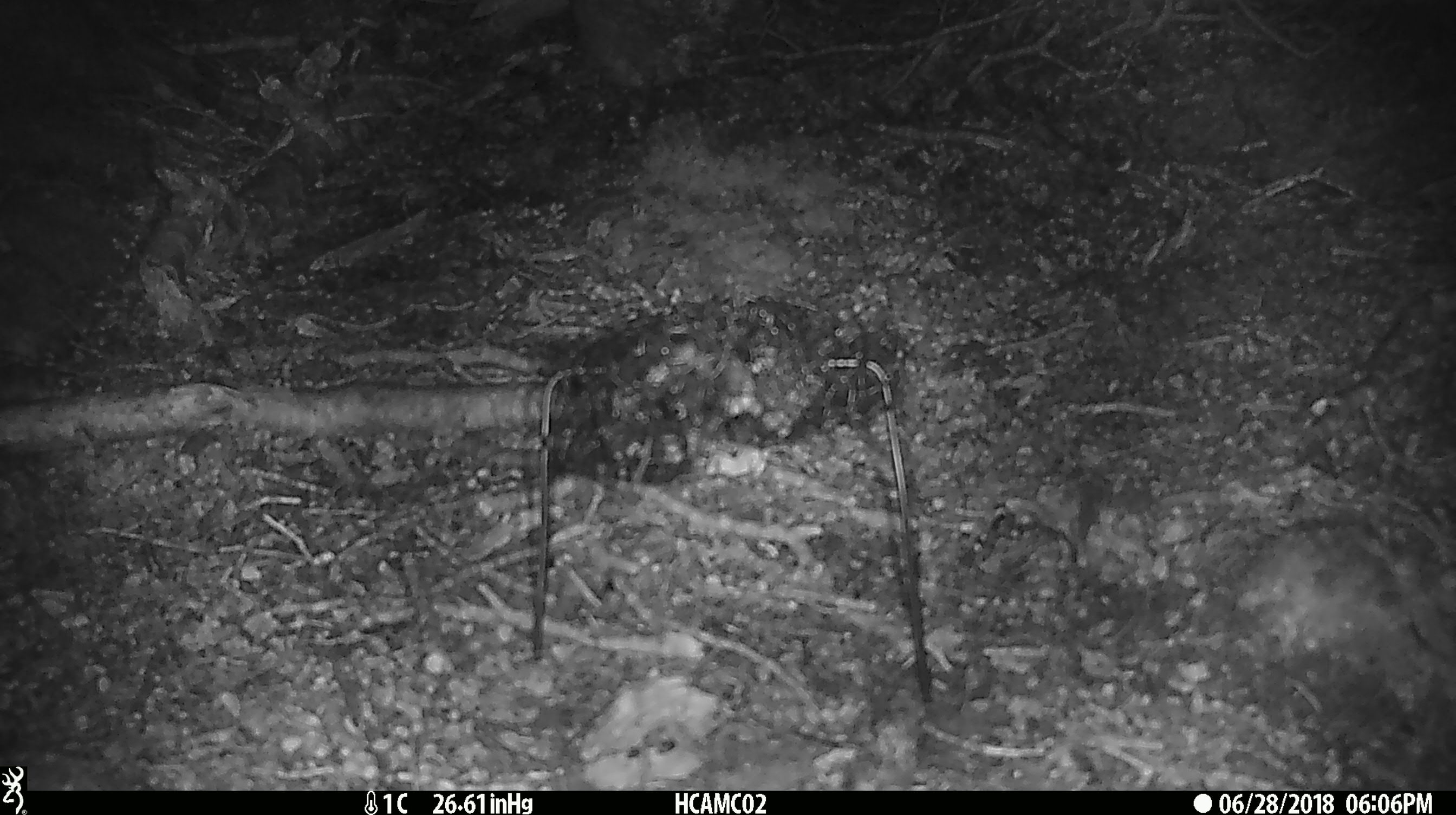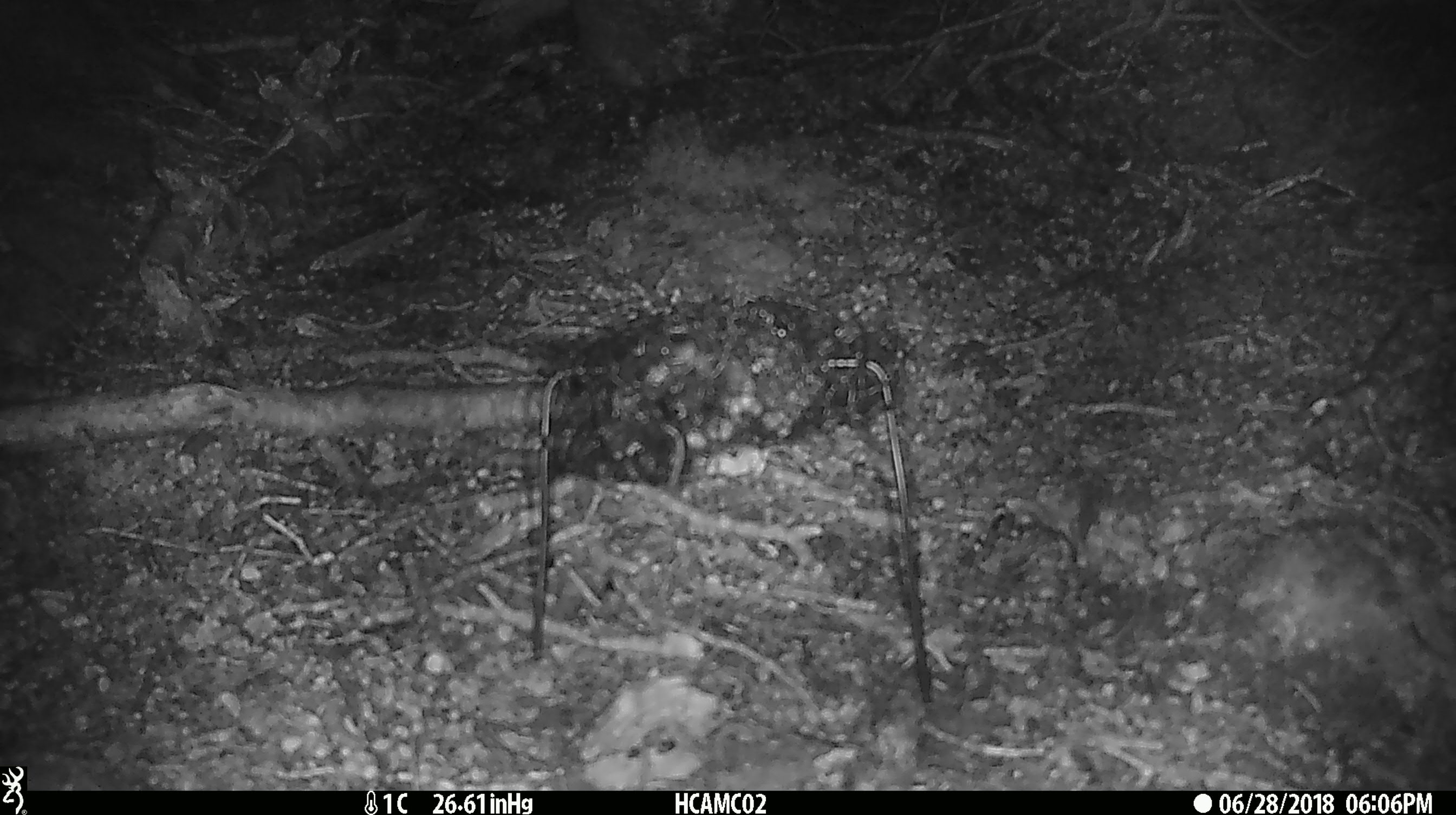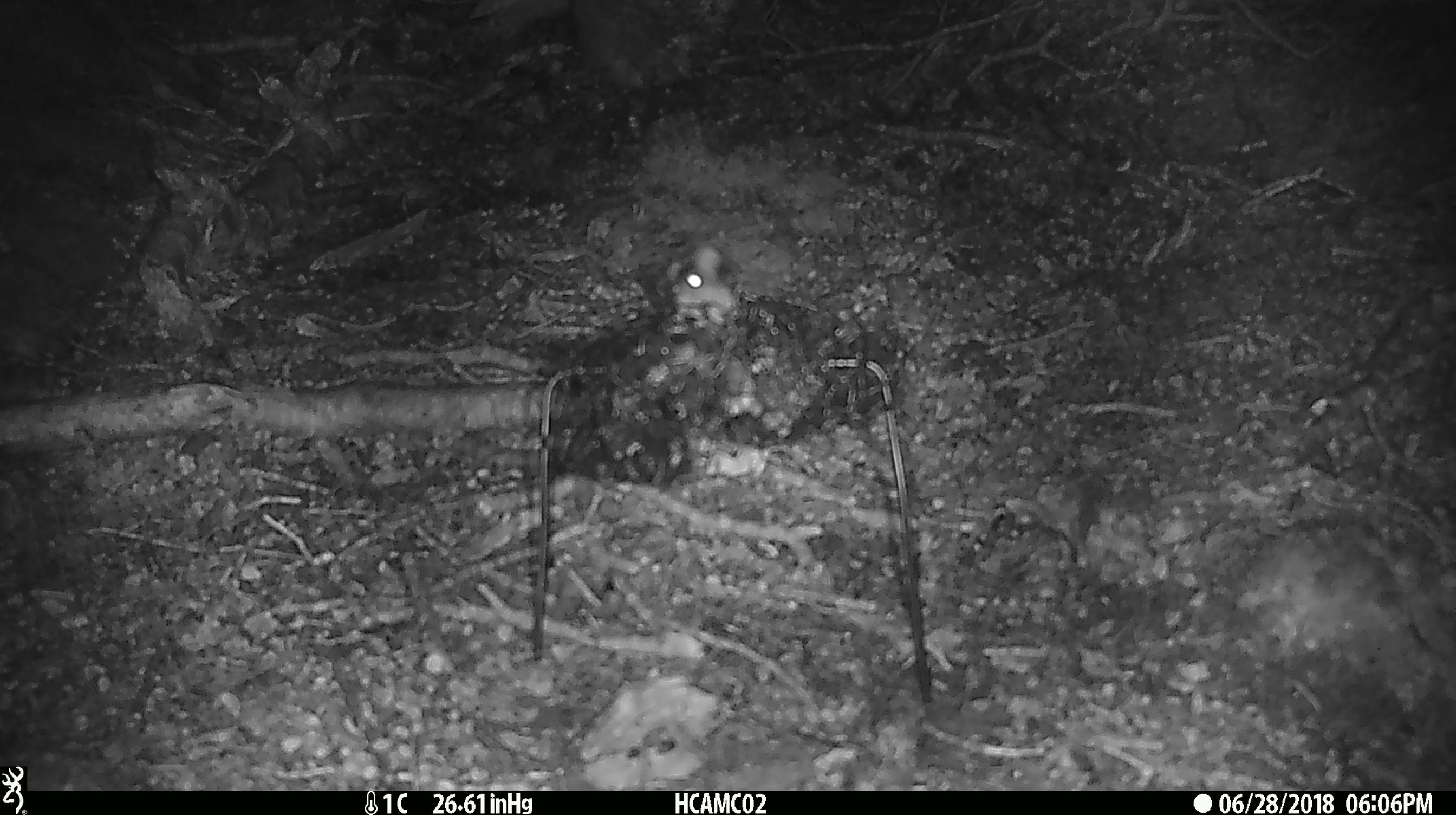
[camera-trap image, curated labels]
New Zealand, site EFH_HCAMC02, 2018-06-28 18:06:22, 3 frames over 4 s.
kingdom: Animalia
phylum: Chordata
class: Mammalia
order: Rodentia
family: Muridae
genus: Mus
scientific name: Mus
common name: mouse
Mouse (Mus).